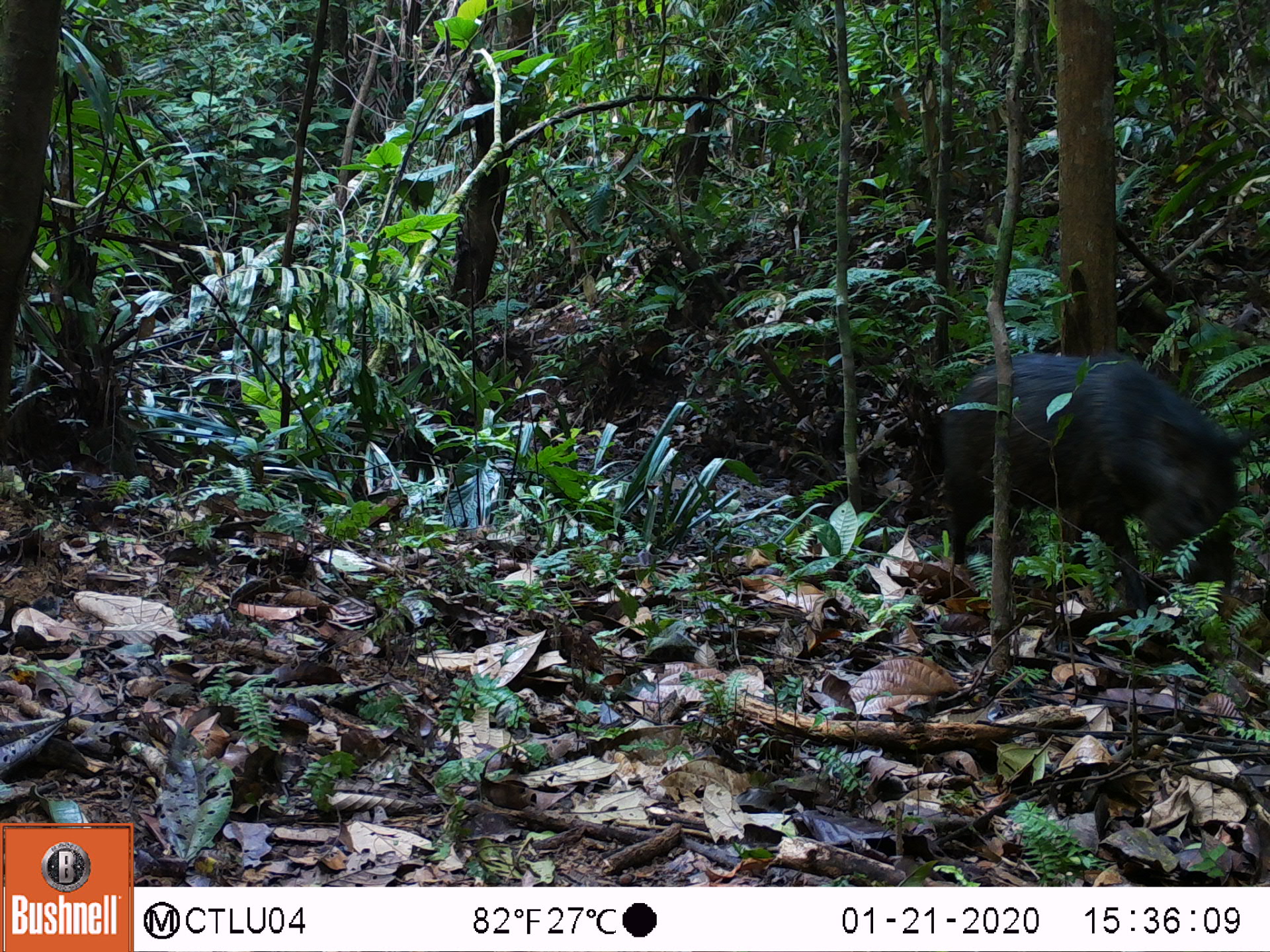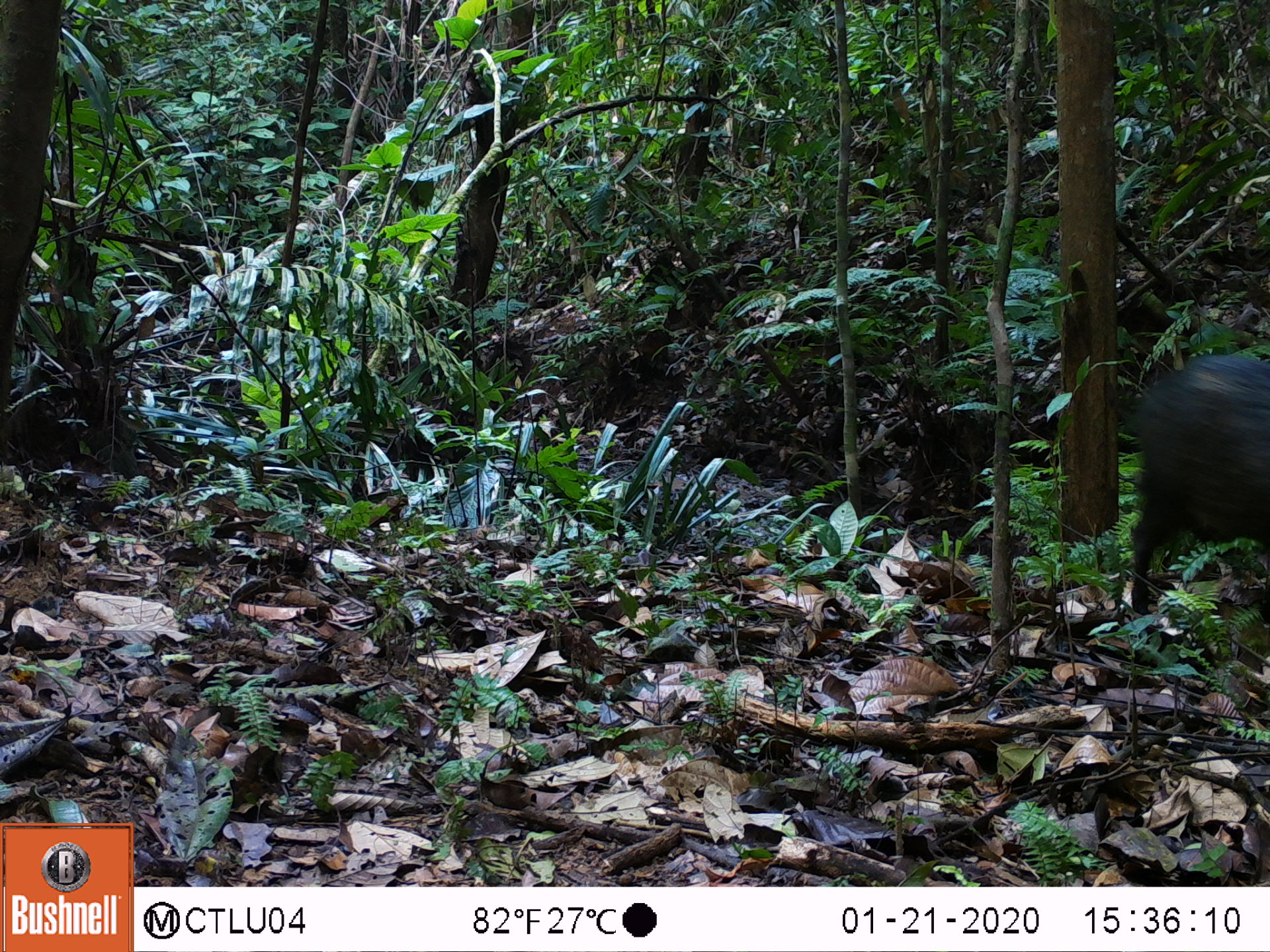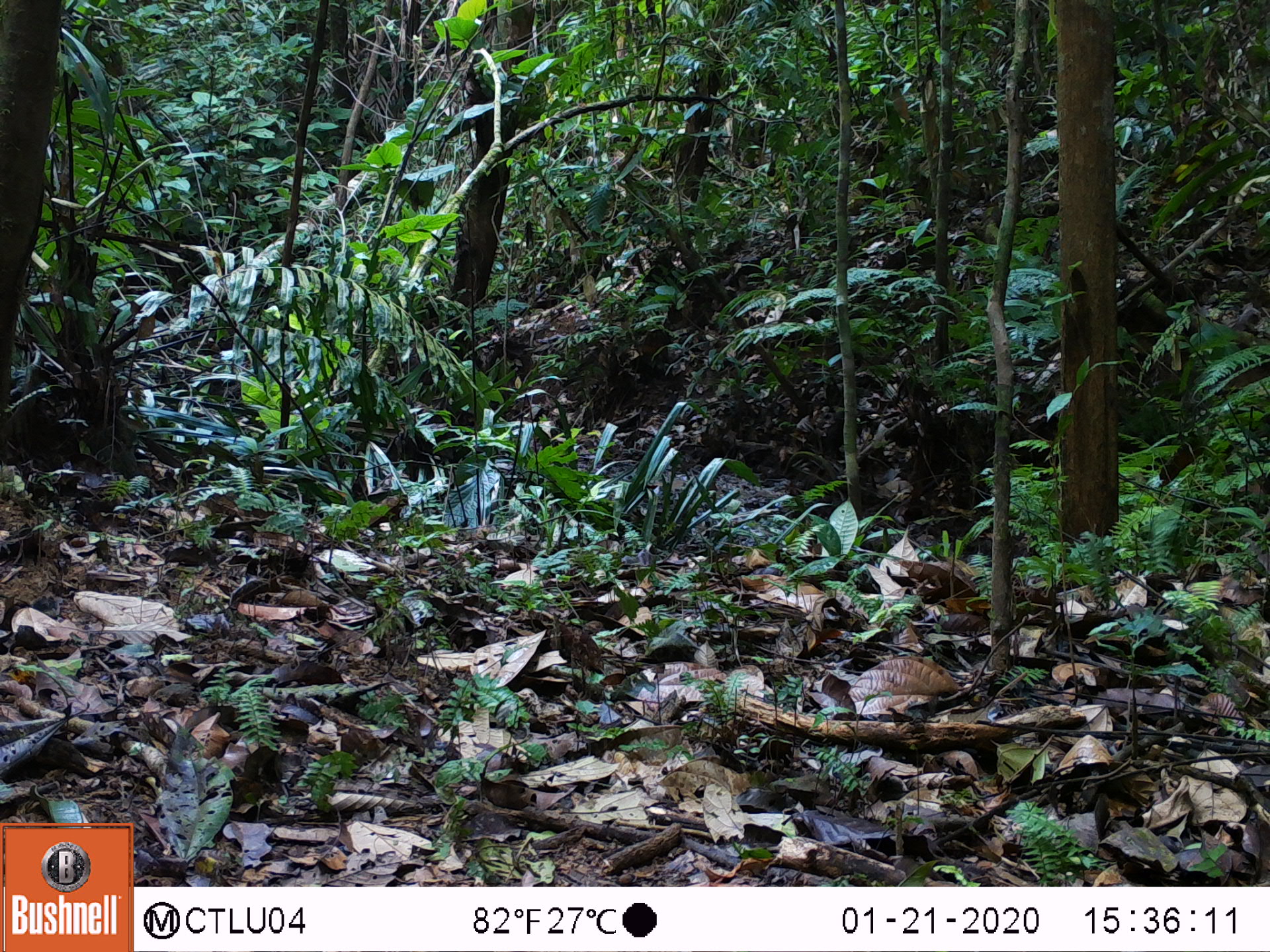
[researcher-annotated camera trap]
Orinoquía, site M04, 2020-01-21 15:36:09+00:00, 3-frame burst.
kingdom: Animalia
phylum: Chordata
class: Mammalia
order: Artiodactyla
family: Tayassuidae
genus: Pecari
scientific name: Pecari tajacu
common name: collared peccary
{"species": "collared peccary (Pecari tajacu)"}